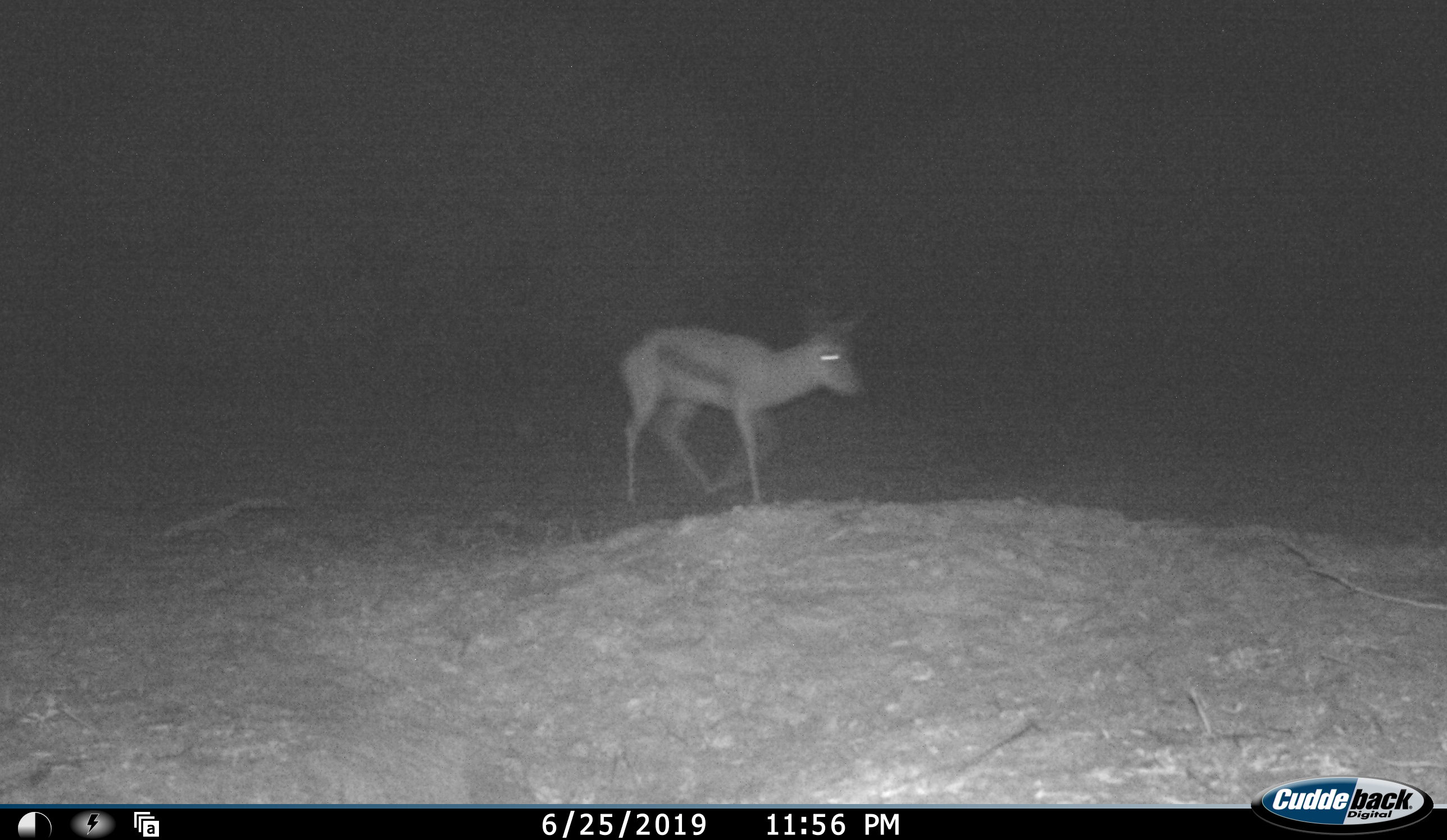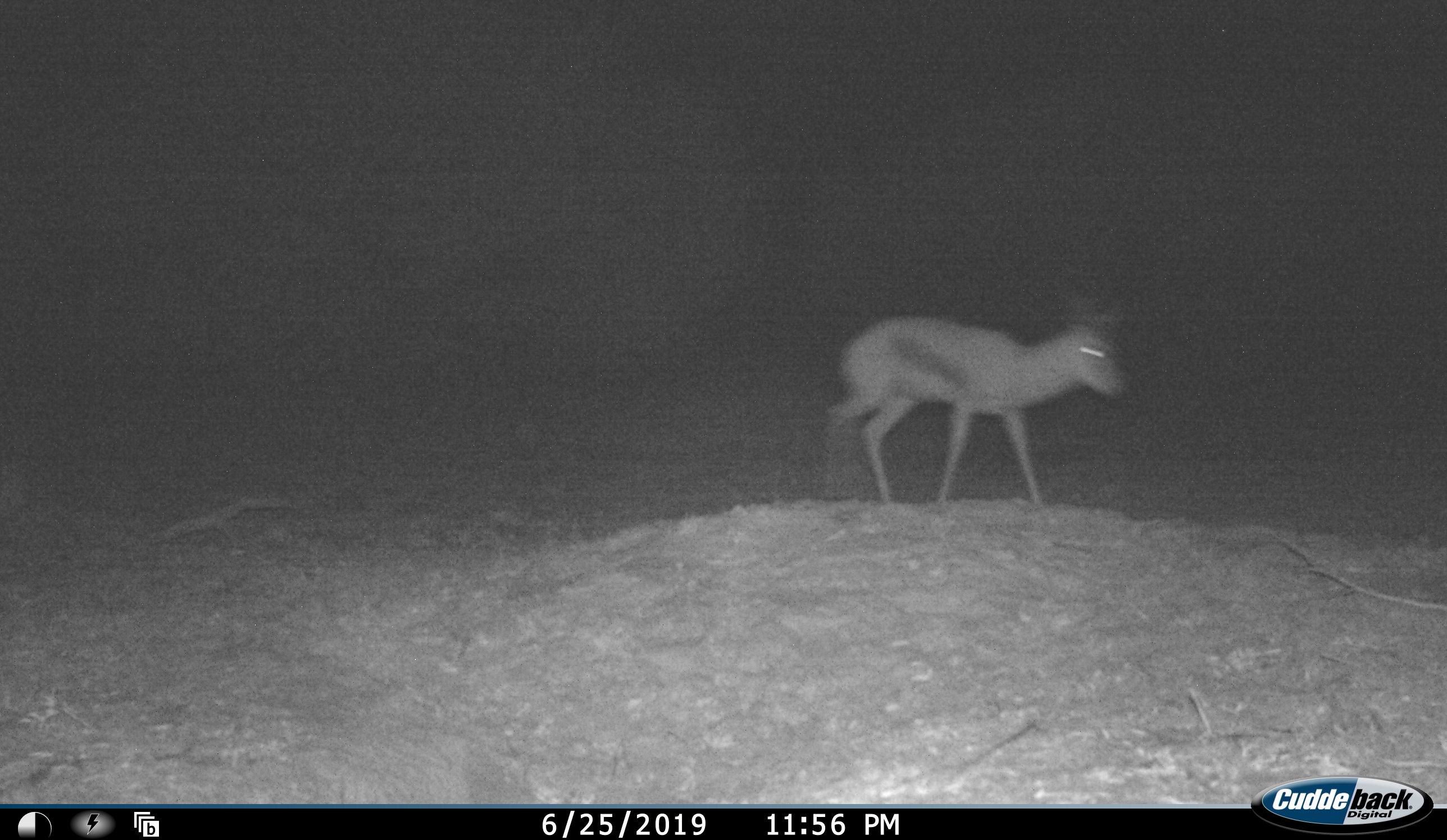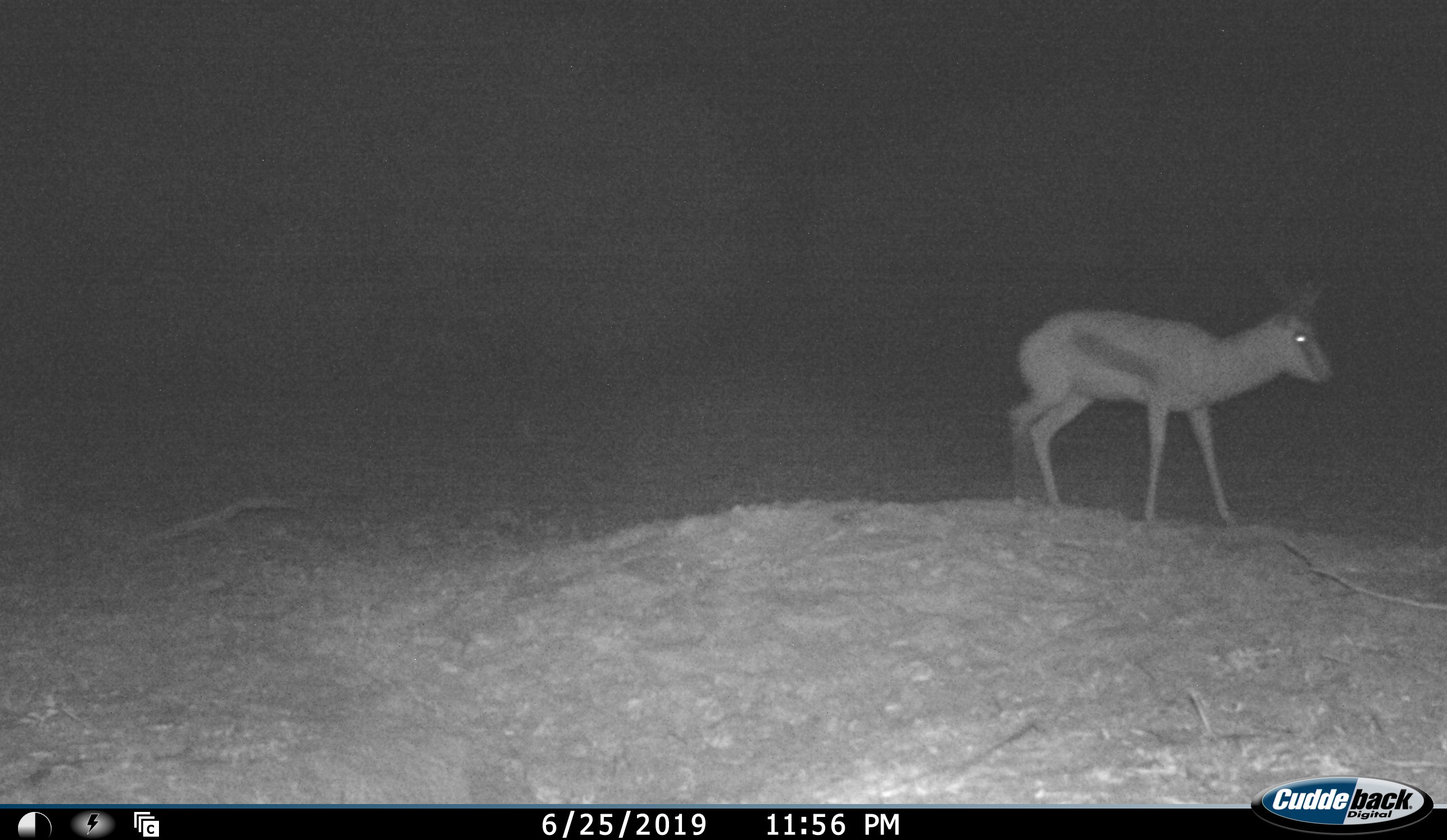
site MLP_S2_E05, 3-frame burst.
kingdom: Animalia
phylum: Chordata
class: Mammalia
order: Artiodactyla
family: Bovidae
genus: Antidorcas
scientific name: Antidorcas marsupialis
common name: springbok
Springbok (Antidorcas marsupialis), count 1. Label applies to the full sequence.